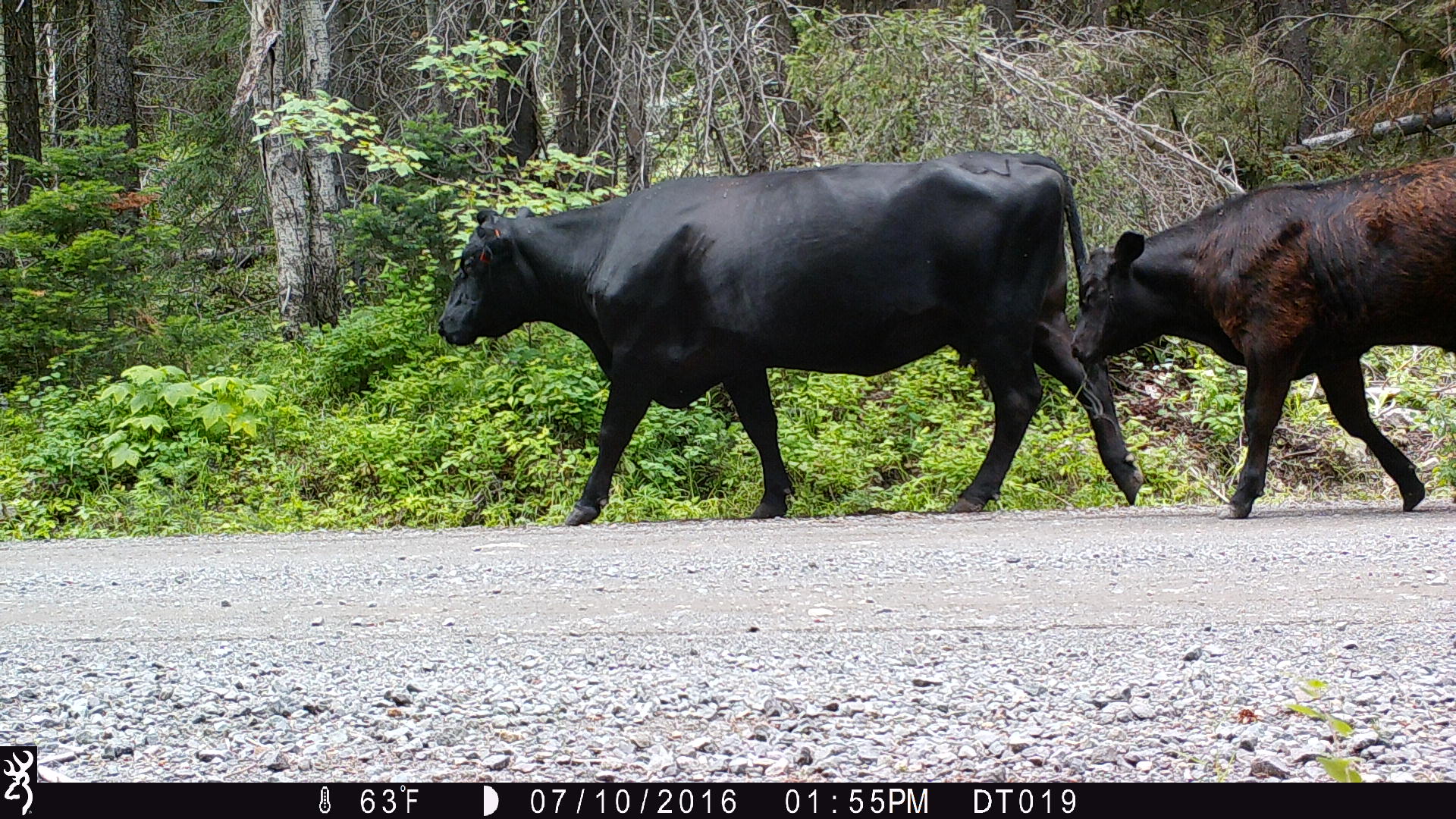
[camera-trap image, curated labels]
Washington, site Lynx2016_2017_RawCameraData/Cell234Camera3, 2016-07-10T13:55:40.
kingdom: Animalia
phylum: Chordata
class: Mammalia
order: Artiodactyla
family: Bovidae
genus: Bos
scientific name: Bos taurus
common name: domestic cattle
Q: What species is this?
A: Domestic cattle (Bos taurus).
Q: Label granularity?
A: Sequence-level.